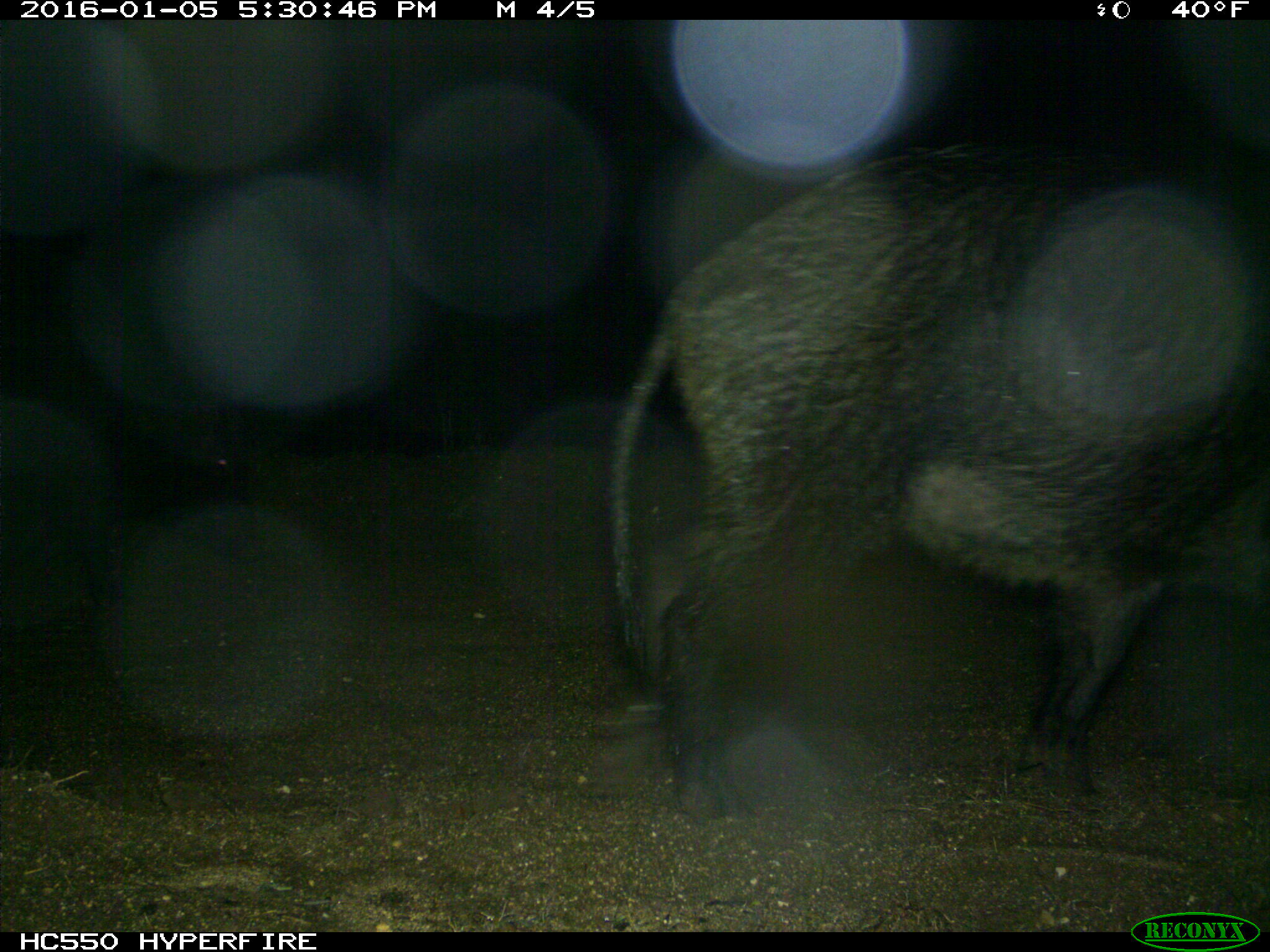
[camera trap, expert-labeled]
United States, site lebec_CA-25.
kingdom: Animalia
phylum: Chordata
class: Mammalia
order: Artiodactyla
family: Suidae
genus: Sus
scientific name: Sus scrofa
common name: wild boar